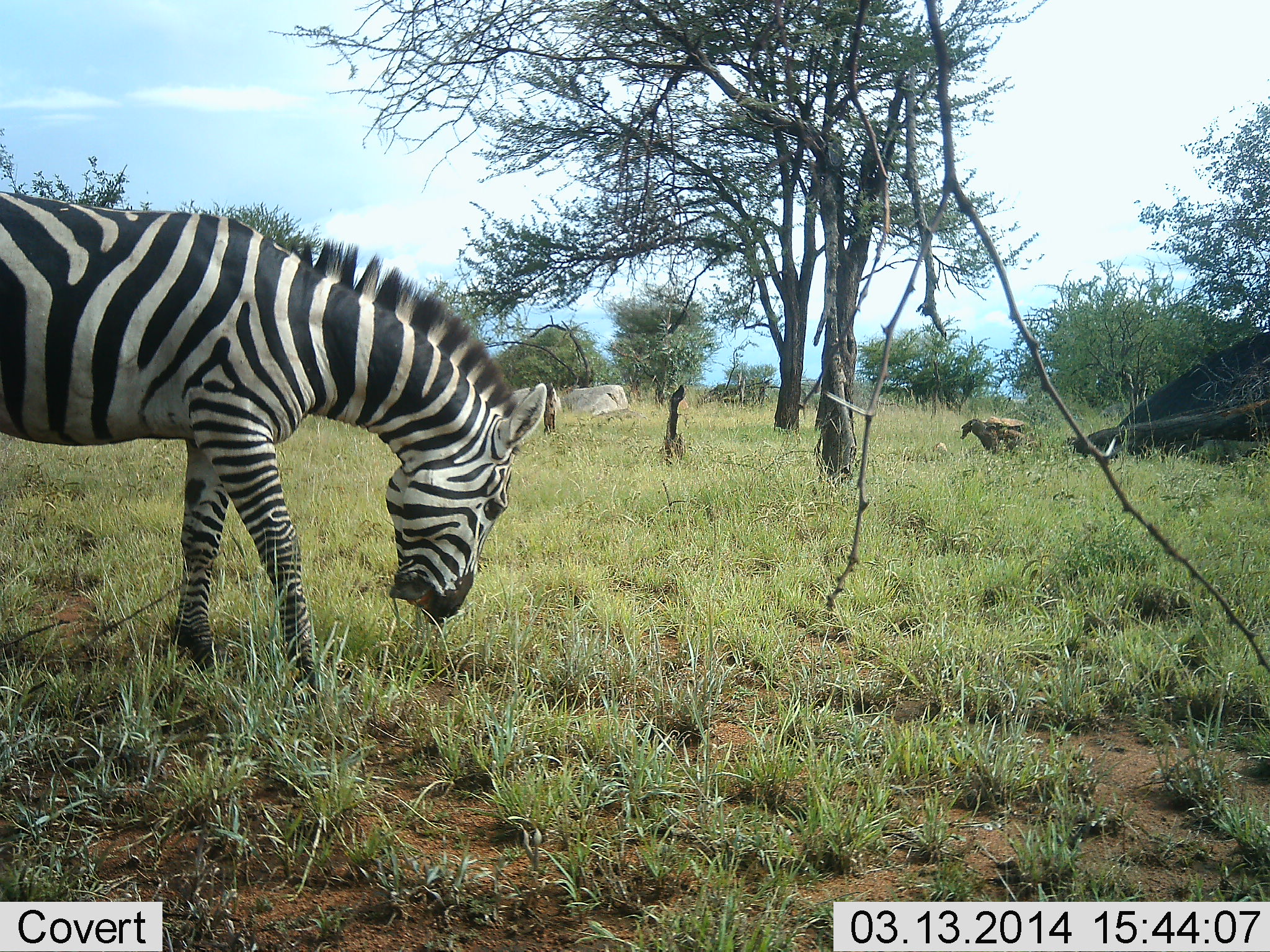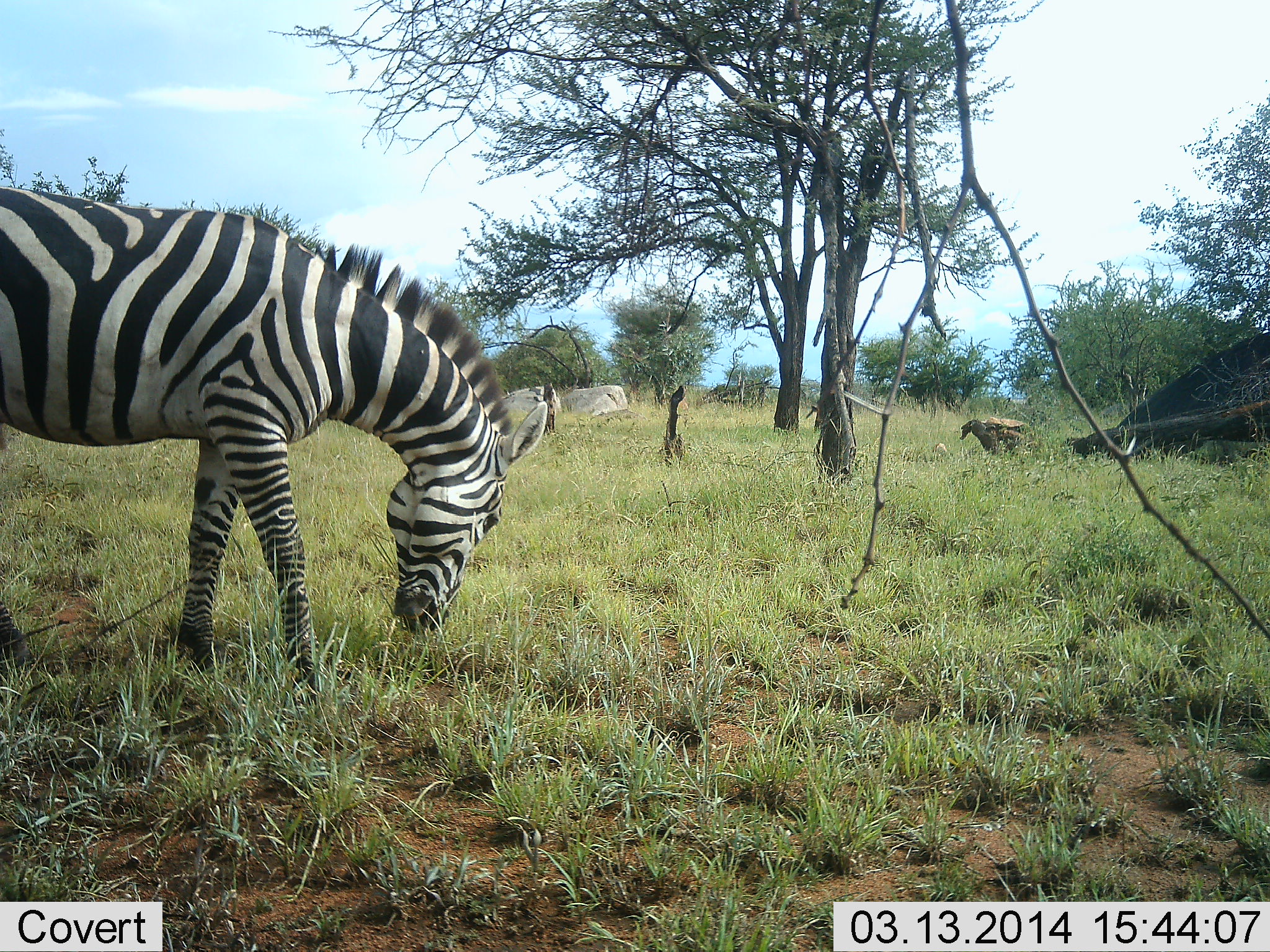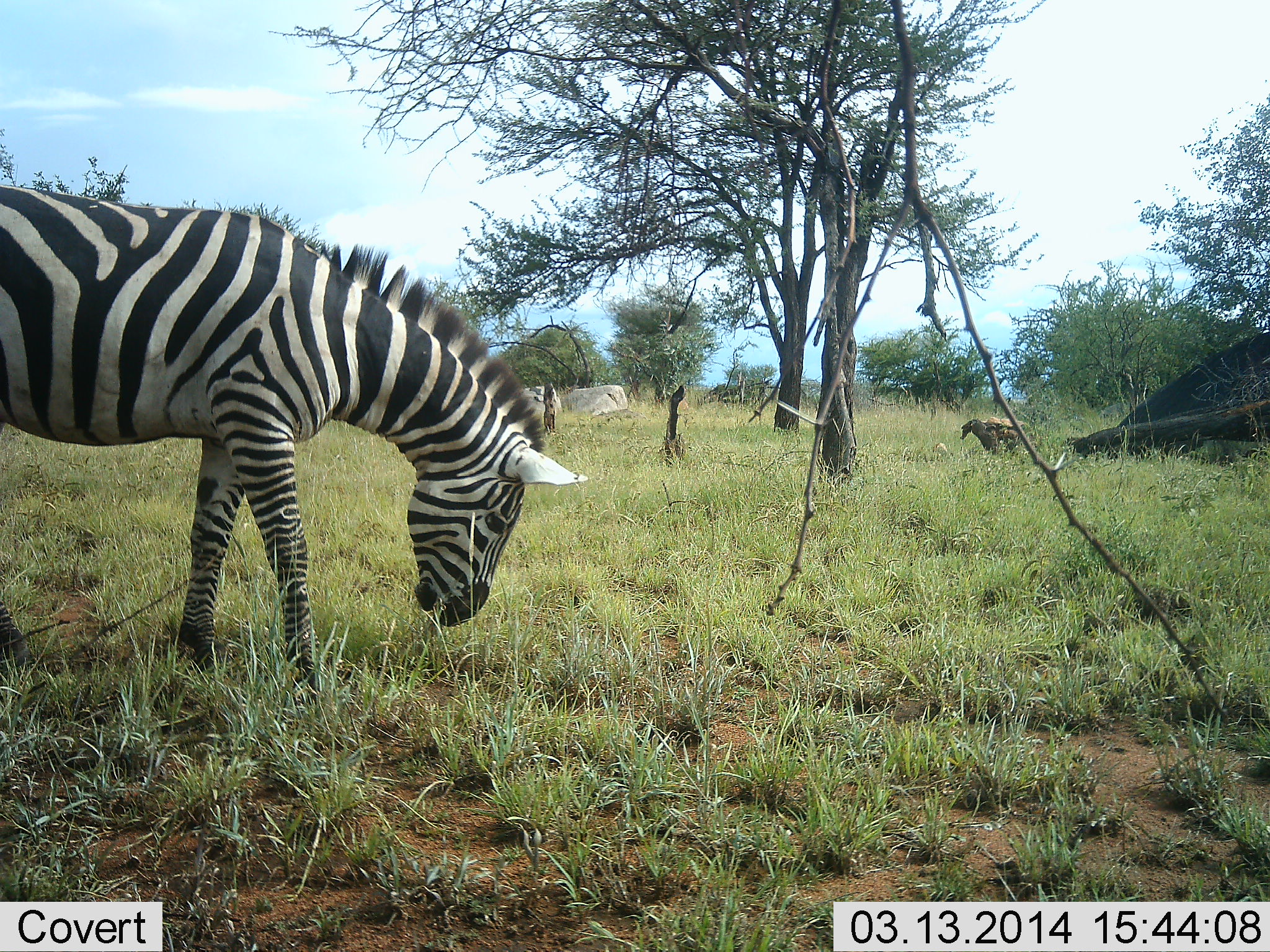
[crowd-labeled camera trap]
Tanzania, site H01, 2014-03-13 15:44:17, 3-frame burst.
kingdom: Animalia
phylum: Chordata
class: Mammalia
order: Perissodactyla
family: Equidae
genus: Equus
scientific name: Equus quagga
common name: plains zebra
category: zebra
Zebra (plains zebra) (Equus quagga), count 1. Behavior (volunteer vote fractions): standing 20%, resting 0%, moving 0%, interacting 0%. Young present (vote fraction): 0%. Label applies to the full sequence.